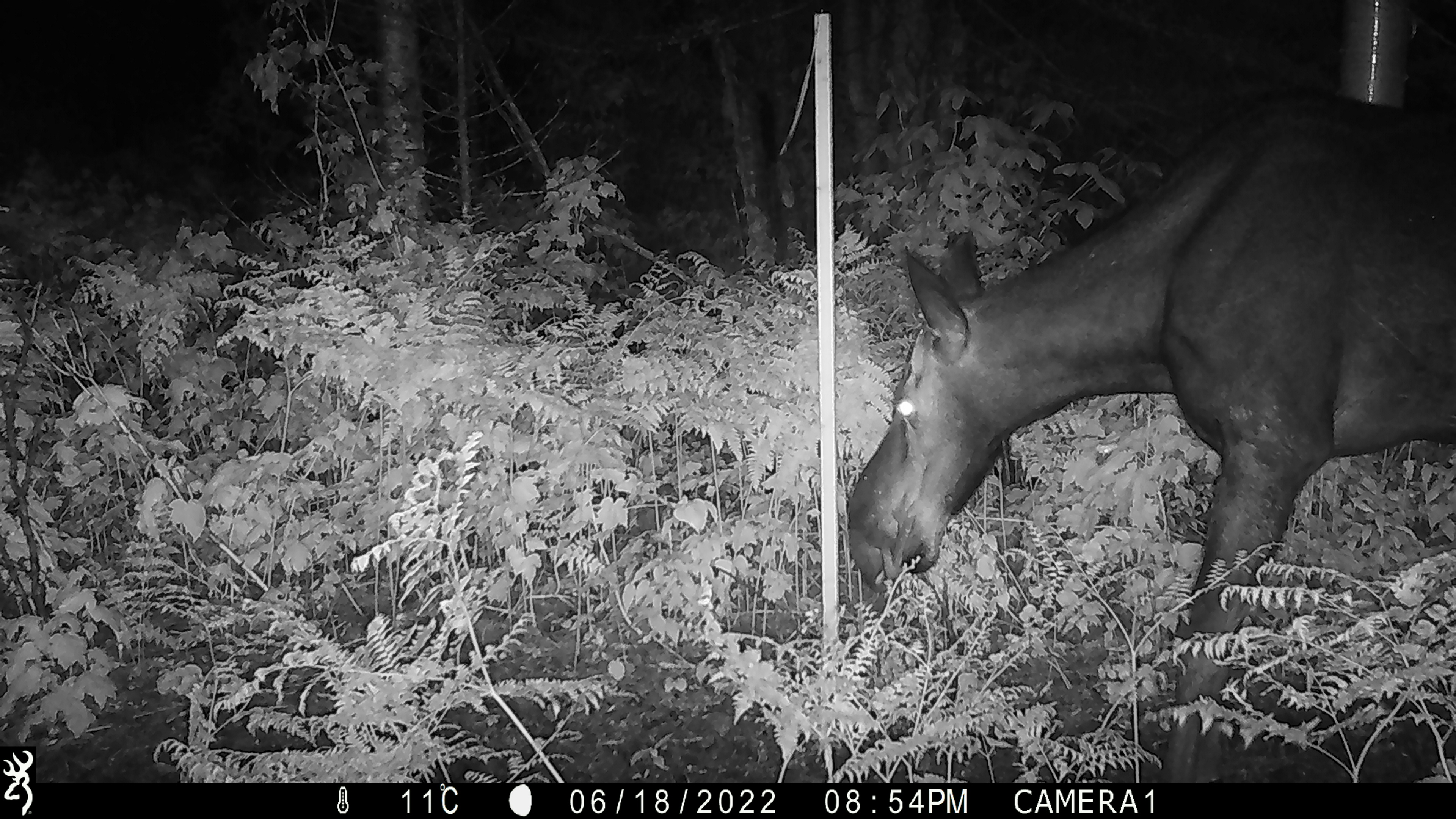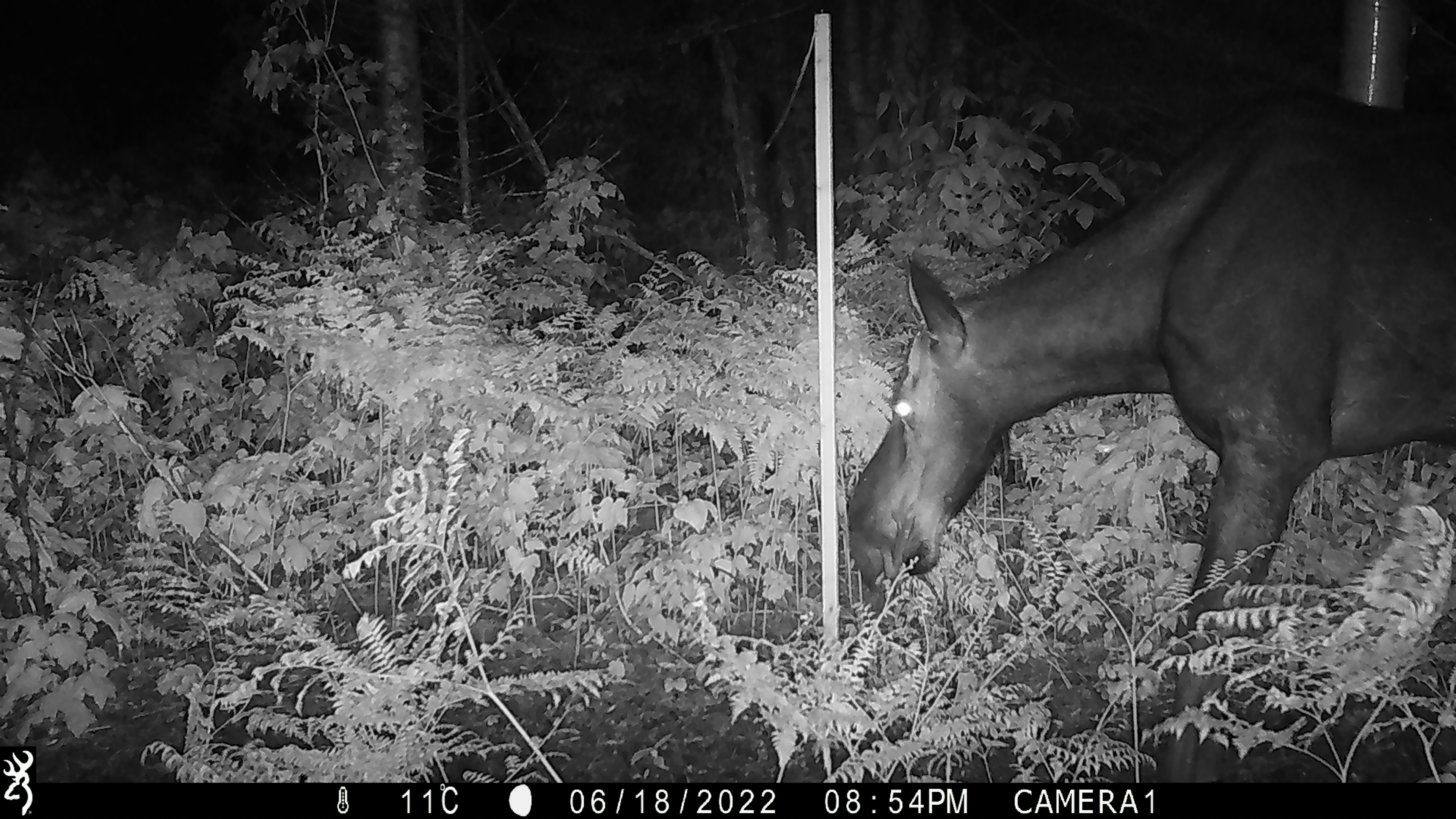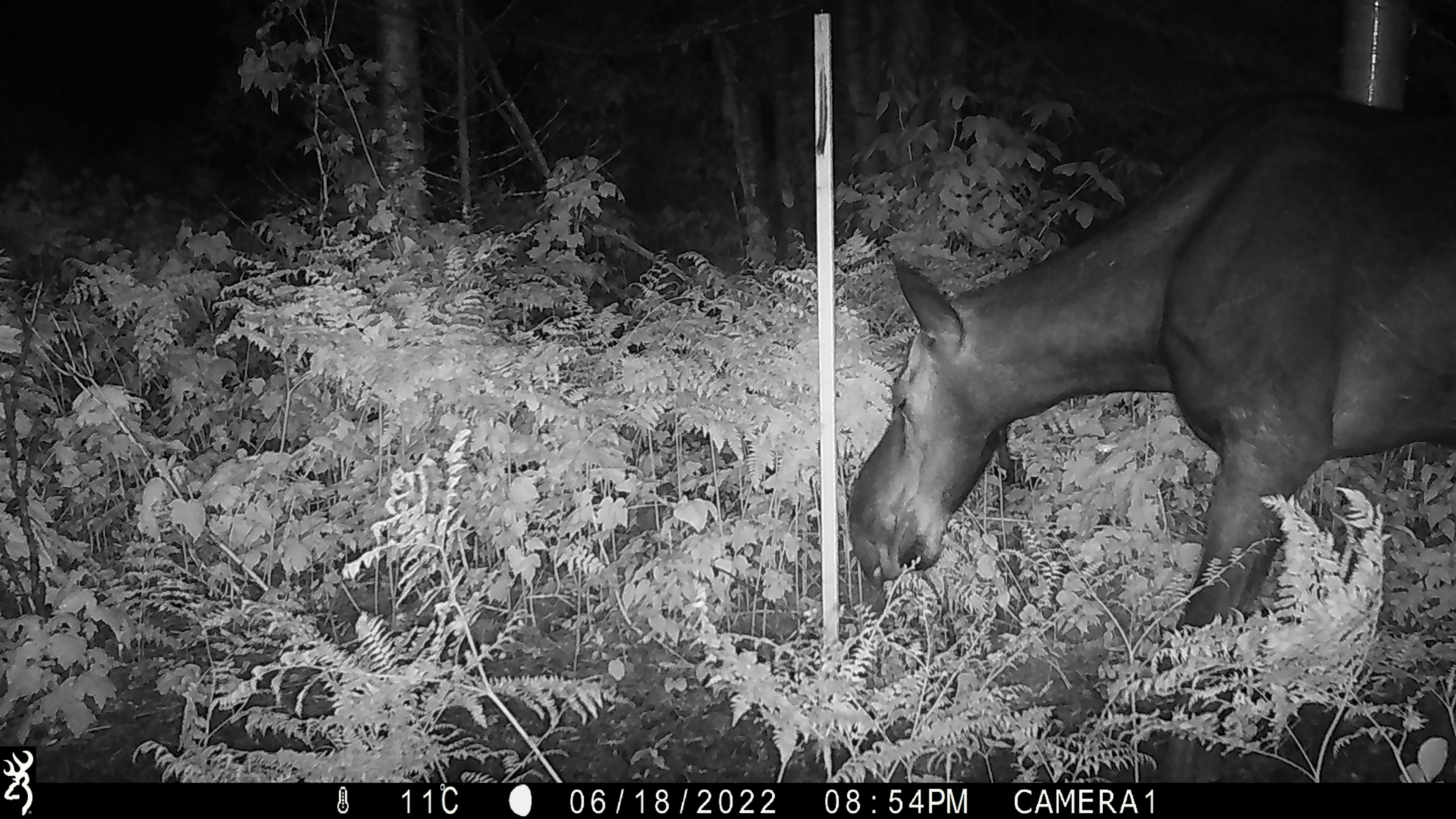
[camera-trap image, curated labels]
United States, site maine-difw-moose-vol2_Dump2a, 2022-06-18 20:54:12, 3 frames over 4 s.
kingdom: Animalia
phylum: Chordata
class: Mammalia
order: Artiodactyla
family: Cervidae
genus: Alces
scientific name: Alces alces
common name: moose